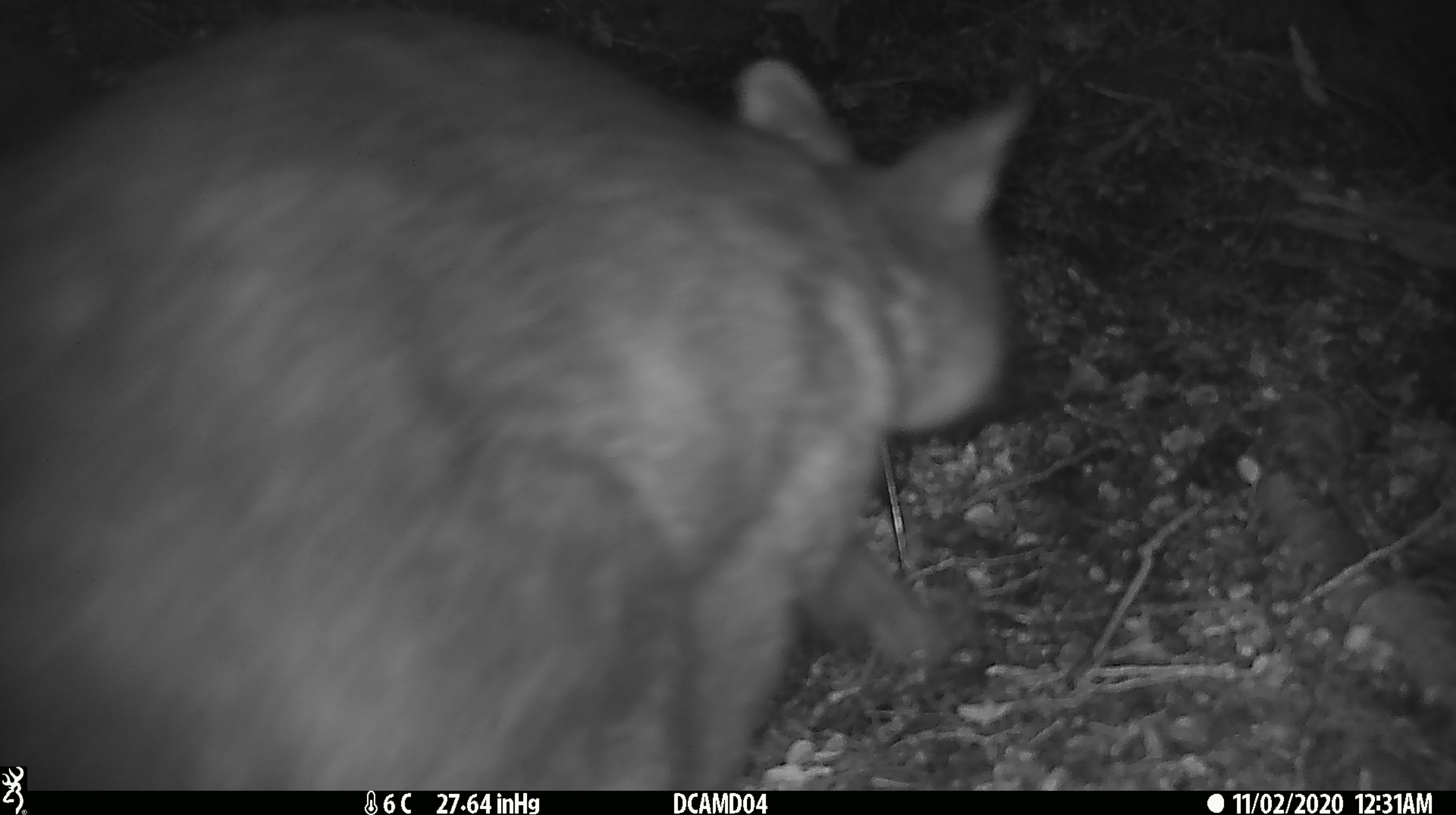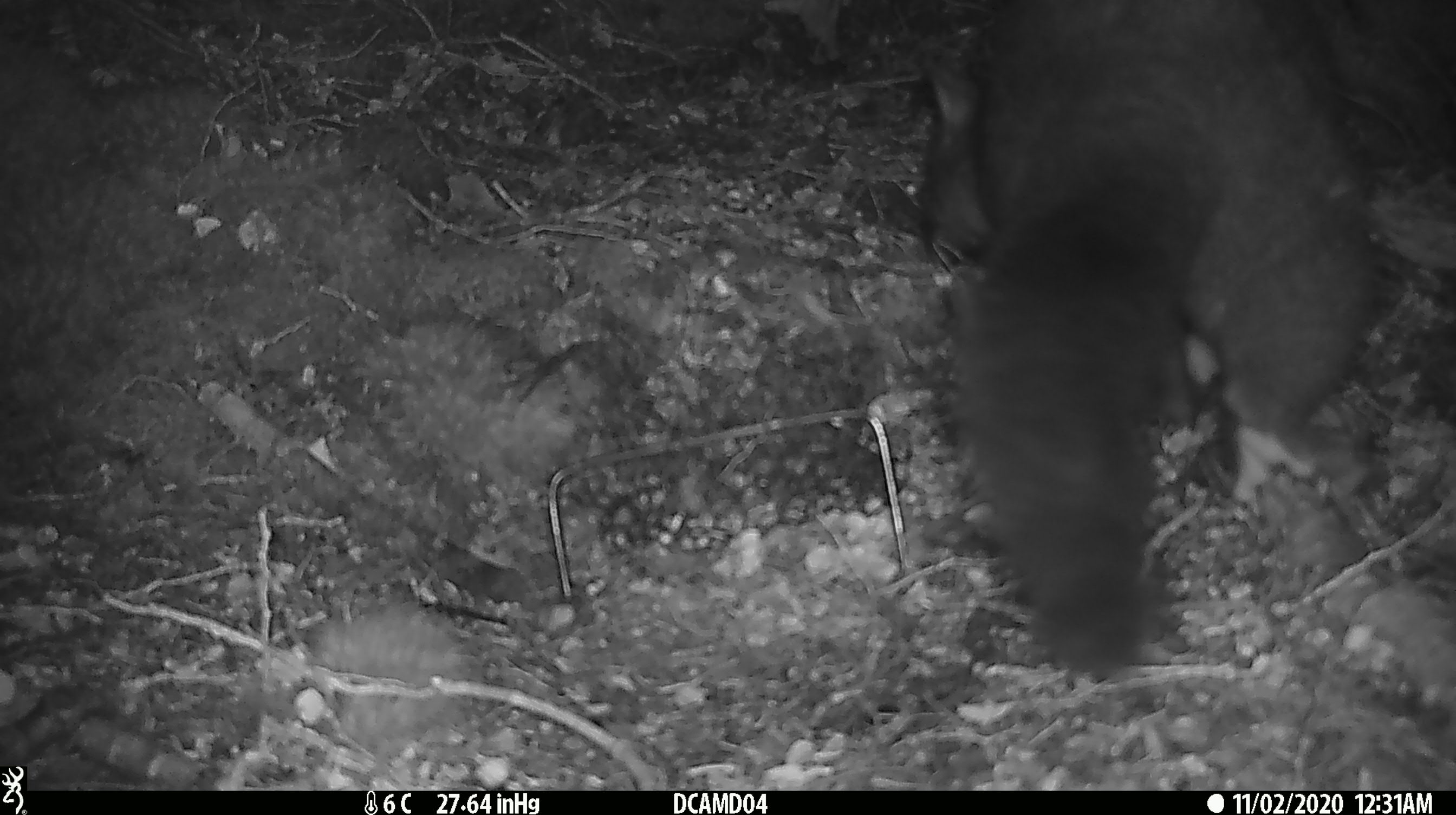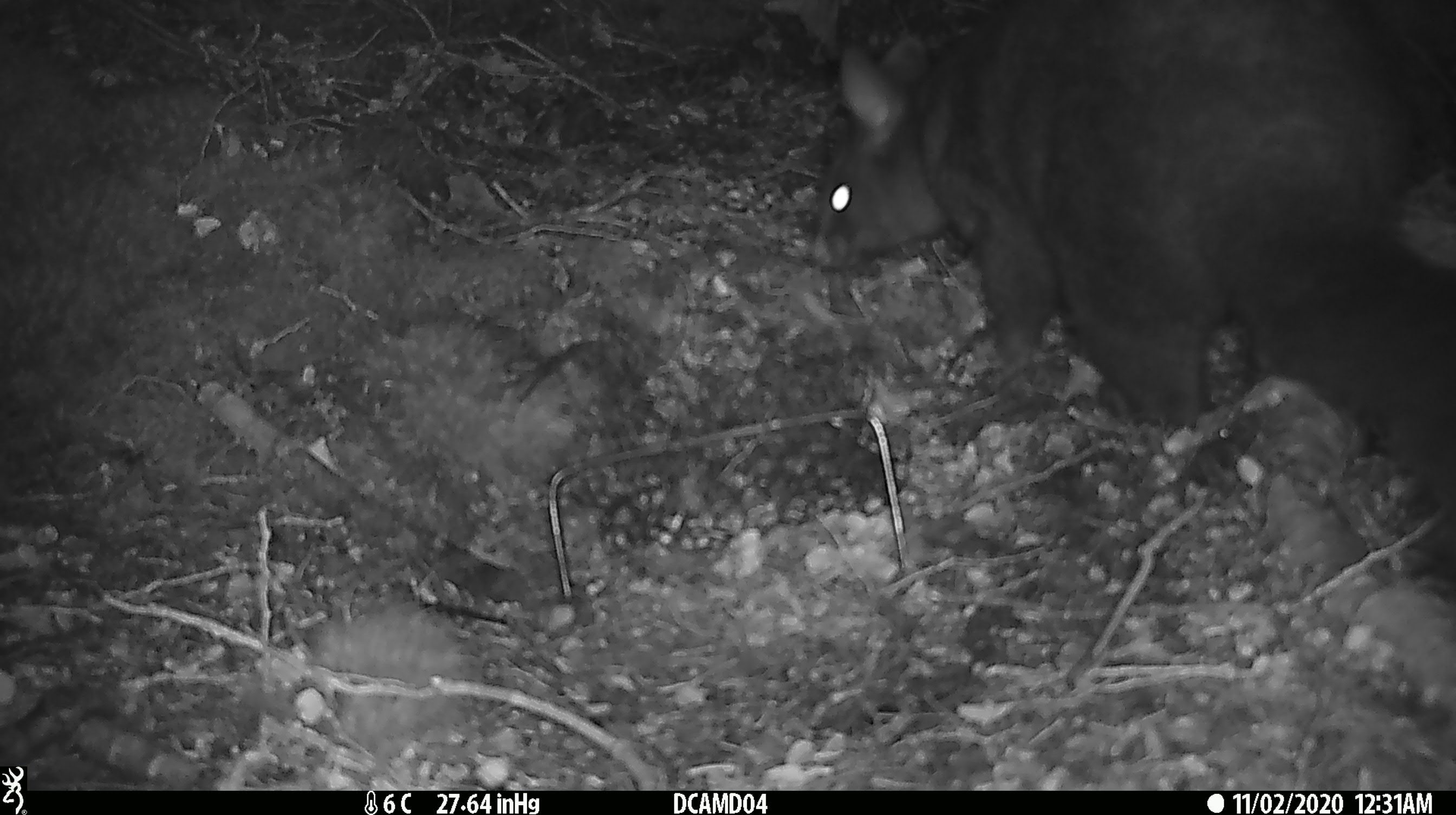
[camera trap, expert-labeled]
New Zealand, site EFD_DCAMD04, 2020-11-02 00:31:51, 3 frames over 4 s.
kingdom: Animalia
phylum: Chordata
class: Mammalia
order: Diprotodontia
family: Phalangeridae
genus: Trichosurus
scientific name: Trichosurus vulpecula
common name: common brushtail possum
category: possum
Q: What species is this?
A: Possum (common brushtail possum) (Trichosurus vulpecula).